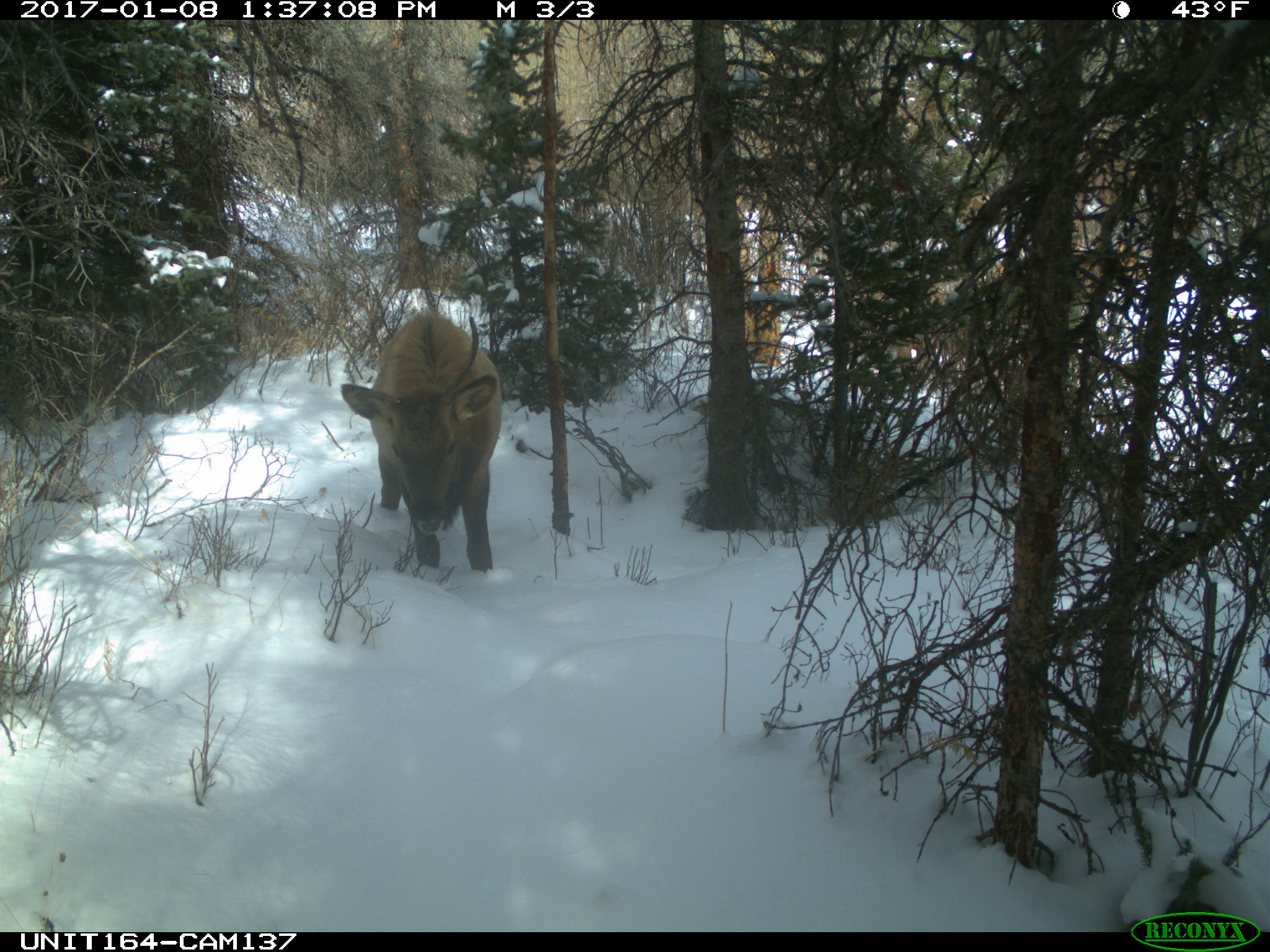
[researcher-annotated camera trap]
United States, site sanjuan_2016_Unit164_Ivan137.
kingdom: Animalia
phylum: Chordata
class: Mammalia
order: Artiodactyla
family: Cervidae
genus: Cervus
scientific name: Cervus elaphus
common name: red deer